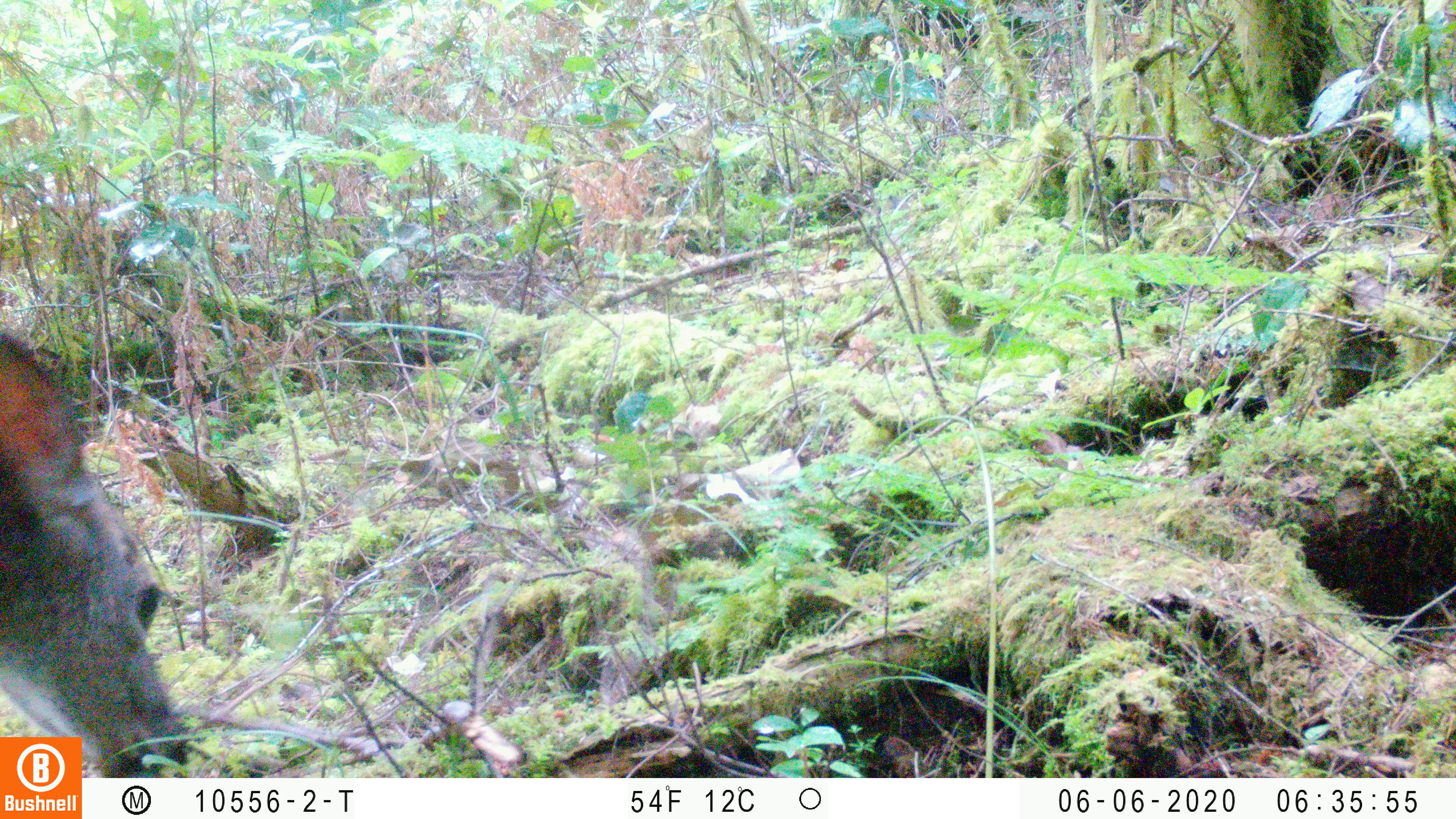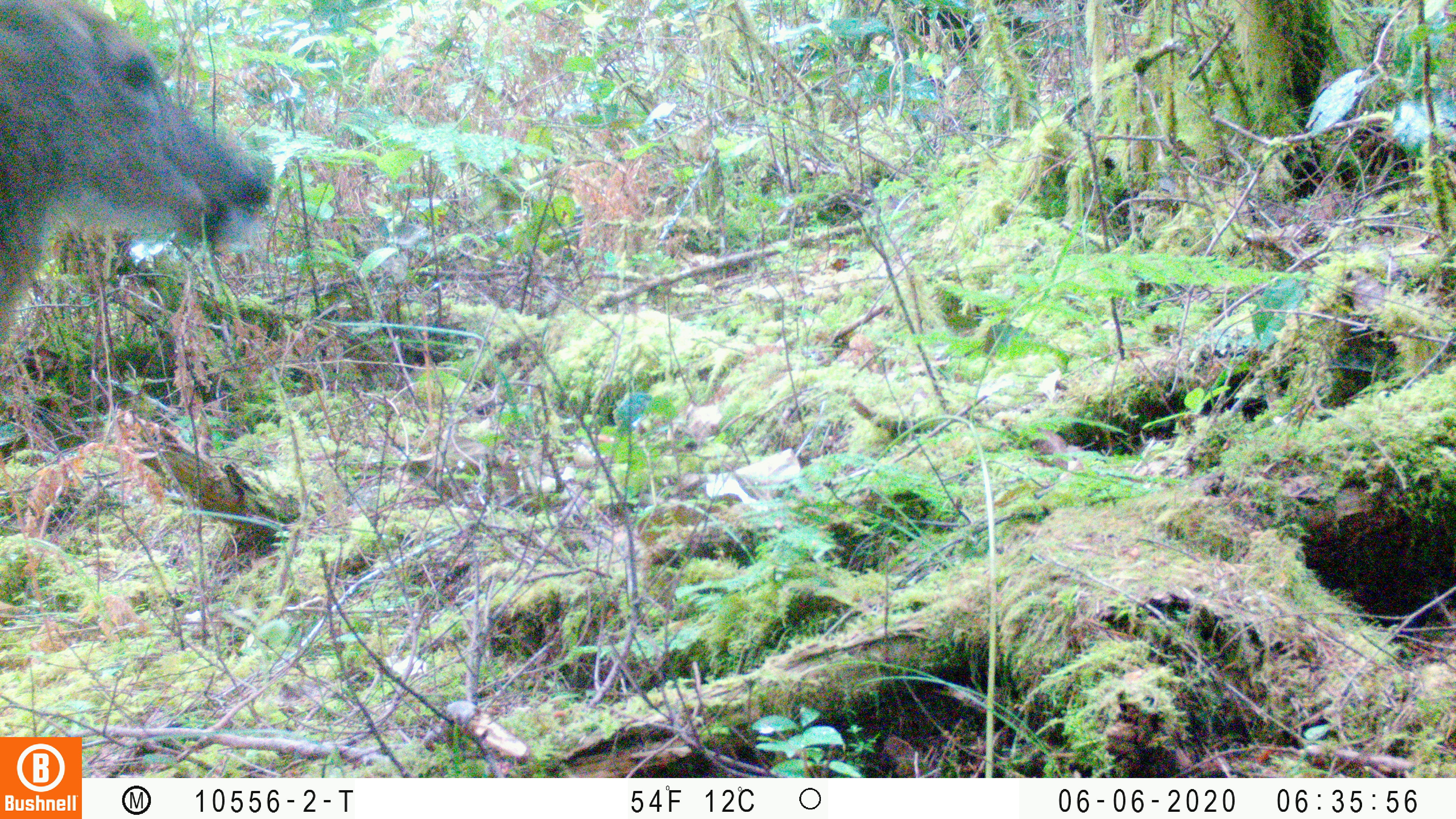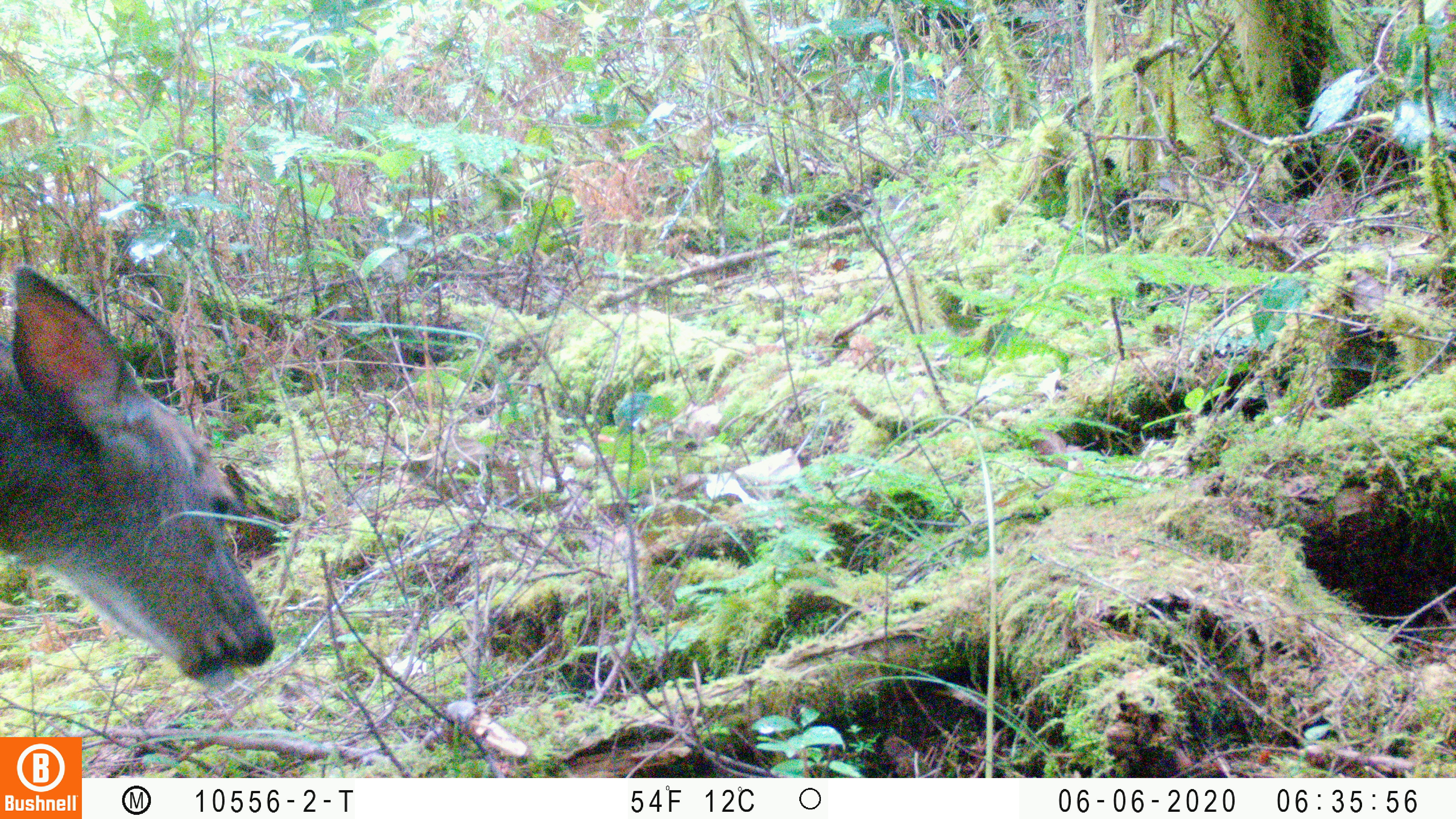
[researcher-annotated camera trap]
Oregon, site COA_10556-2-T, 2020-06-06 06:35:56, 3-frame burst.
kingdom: Animalia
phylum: Chordata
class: Mammalia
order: Artiodactyla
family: Cervidae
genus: Odocoileus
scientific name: Odocoileus hemionus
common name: black-tailed deer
Black-tailed deer (Odocoileus hemionus).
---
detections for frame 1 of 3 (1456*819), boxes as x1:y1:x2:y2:
black-tailed deer: 0:327:186:734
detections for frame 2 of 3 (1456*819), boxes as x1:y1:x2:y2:
black-tailed deer: 2:2:279:378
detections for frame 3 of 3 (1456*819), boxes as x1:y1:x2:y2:
black-tailed deer: 2:255:285:694